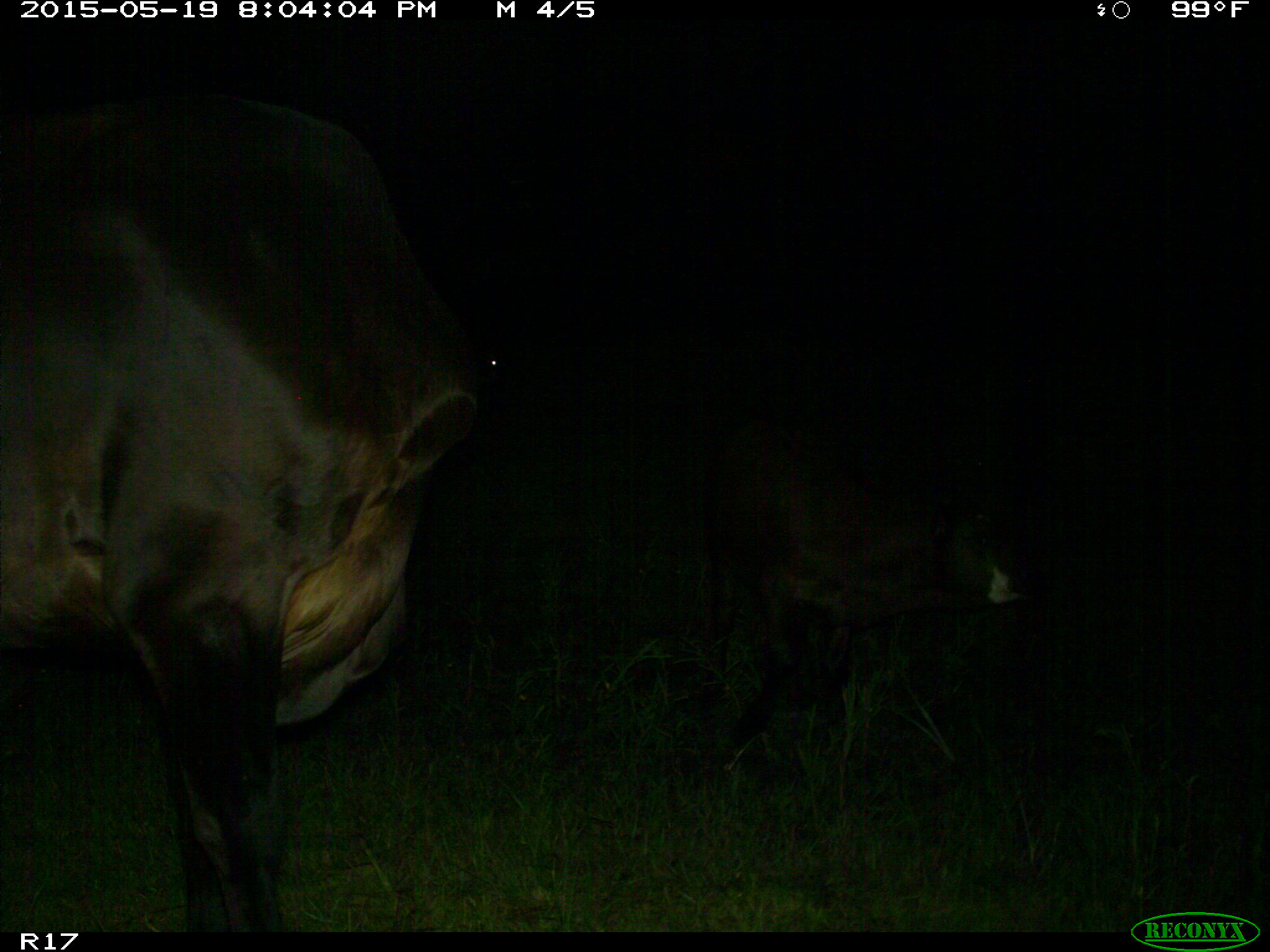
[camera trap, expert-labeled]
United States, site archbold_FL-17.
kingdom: Animalia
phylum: Chordata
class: Mammalia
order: Artiodactyla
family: Bovidae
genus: Bos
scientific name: Bos taurus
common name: domestic cow